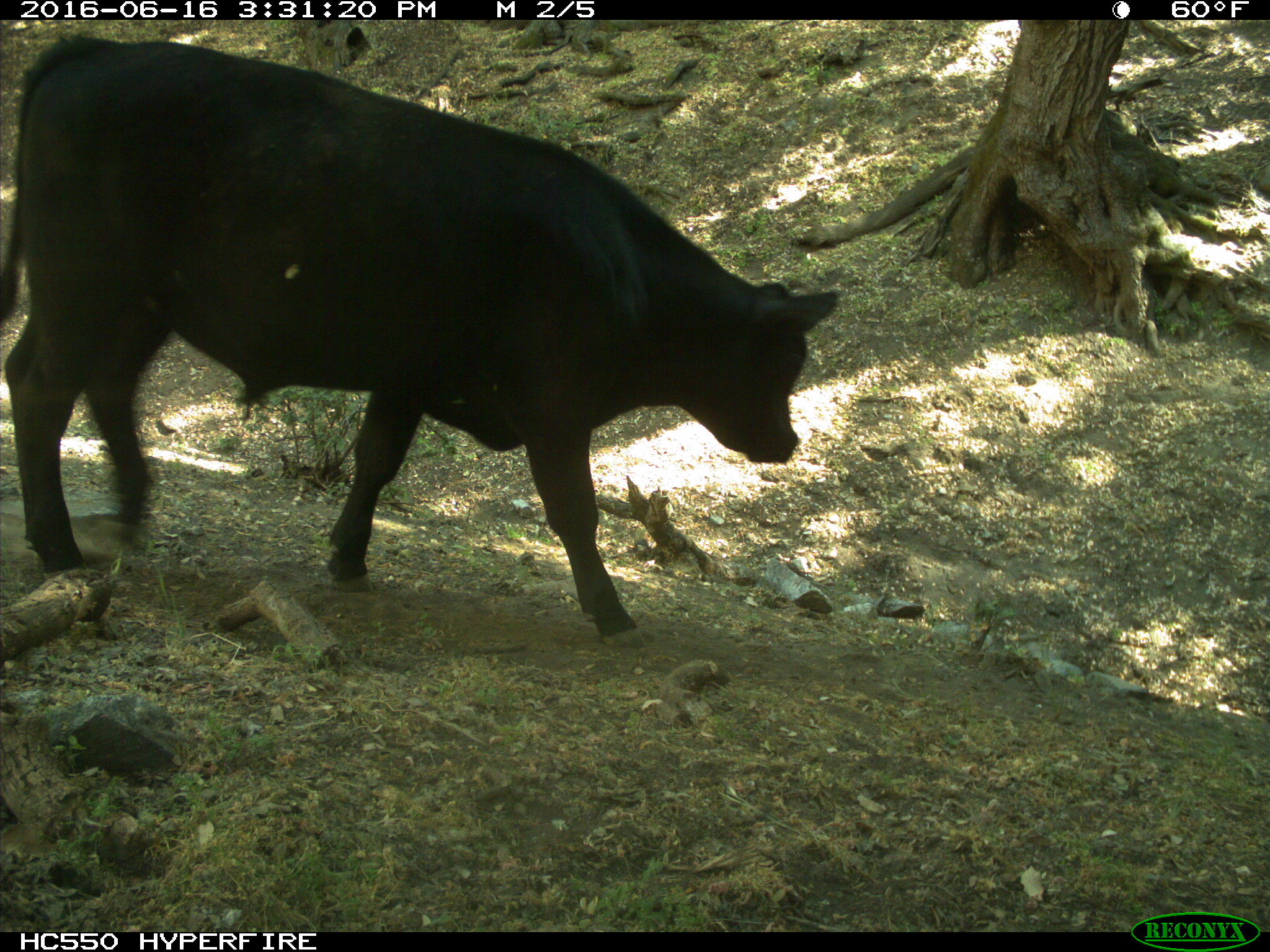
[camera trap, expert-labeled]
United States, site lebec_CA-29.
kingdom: Animalia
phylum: Chordata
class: Mammalia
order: Artiodactyla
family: Bovidae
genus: Bos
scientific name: Bos taurus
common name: domestic cow